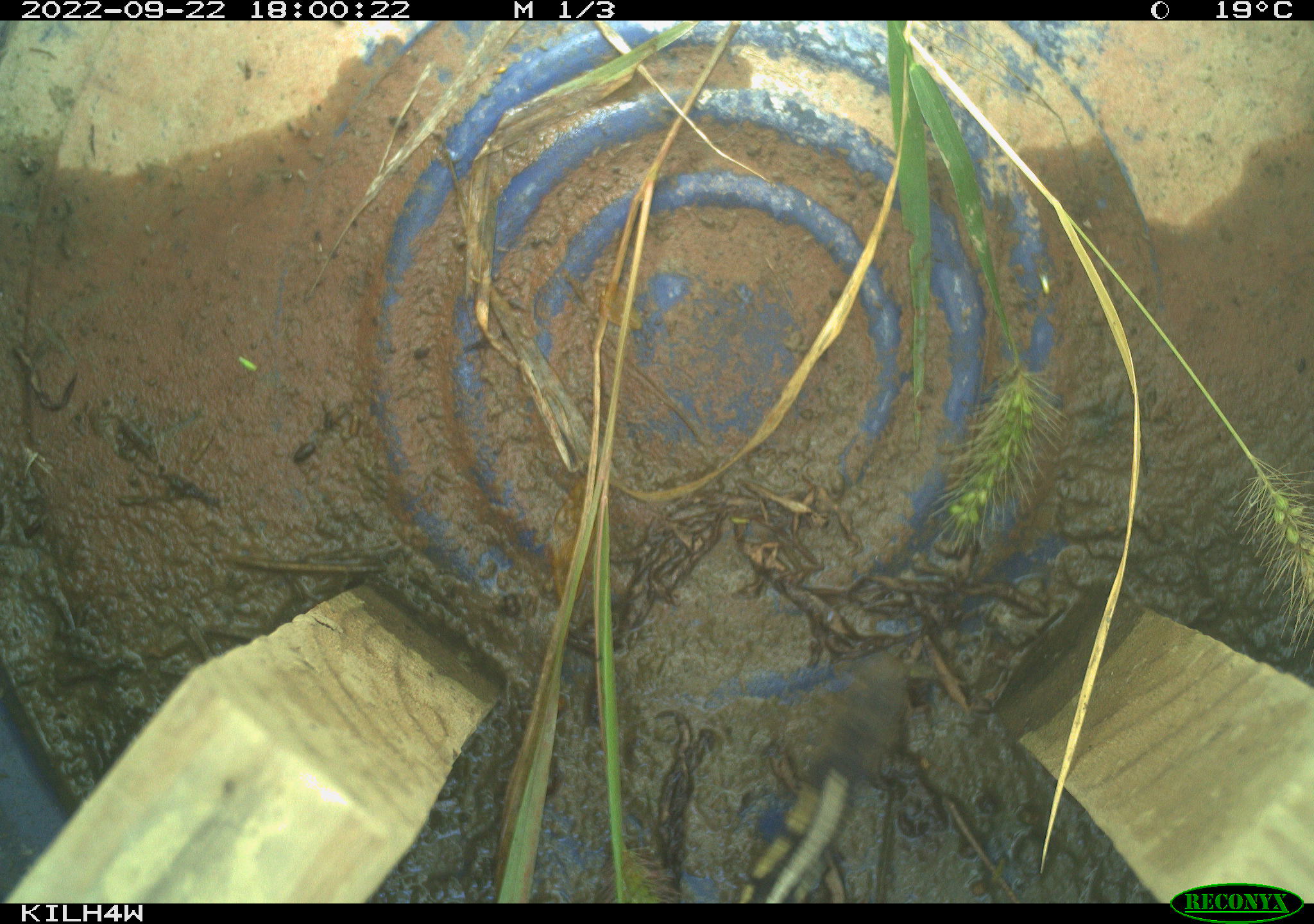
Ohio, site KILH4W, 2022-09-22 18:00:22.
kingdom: Animalia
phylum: Chordata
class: Reptilia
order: Squamata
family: Colubridae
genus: Thamnophis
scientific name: Thamnophis sirtalis sirtalis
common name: eastern gartersnake